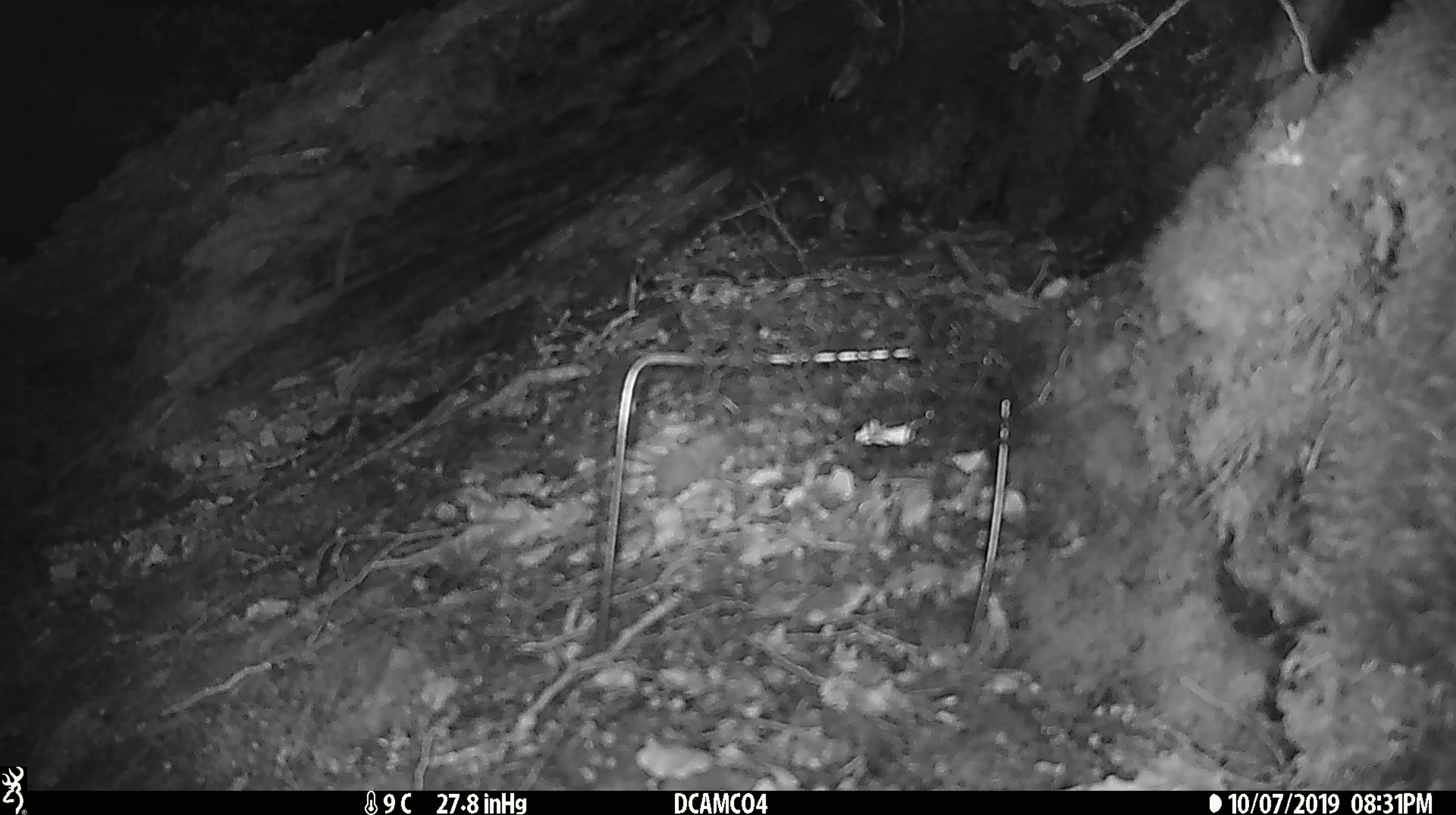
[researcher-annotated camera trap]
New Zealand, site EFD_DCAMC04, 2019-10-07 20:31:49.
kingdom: Animalia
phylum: Chordata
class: Mammalia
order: Rodentia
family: Muridae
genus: Mus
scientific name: Mus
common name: mouse